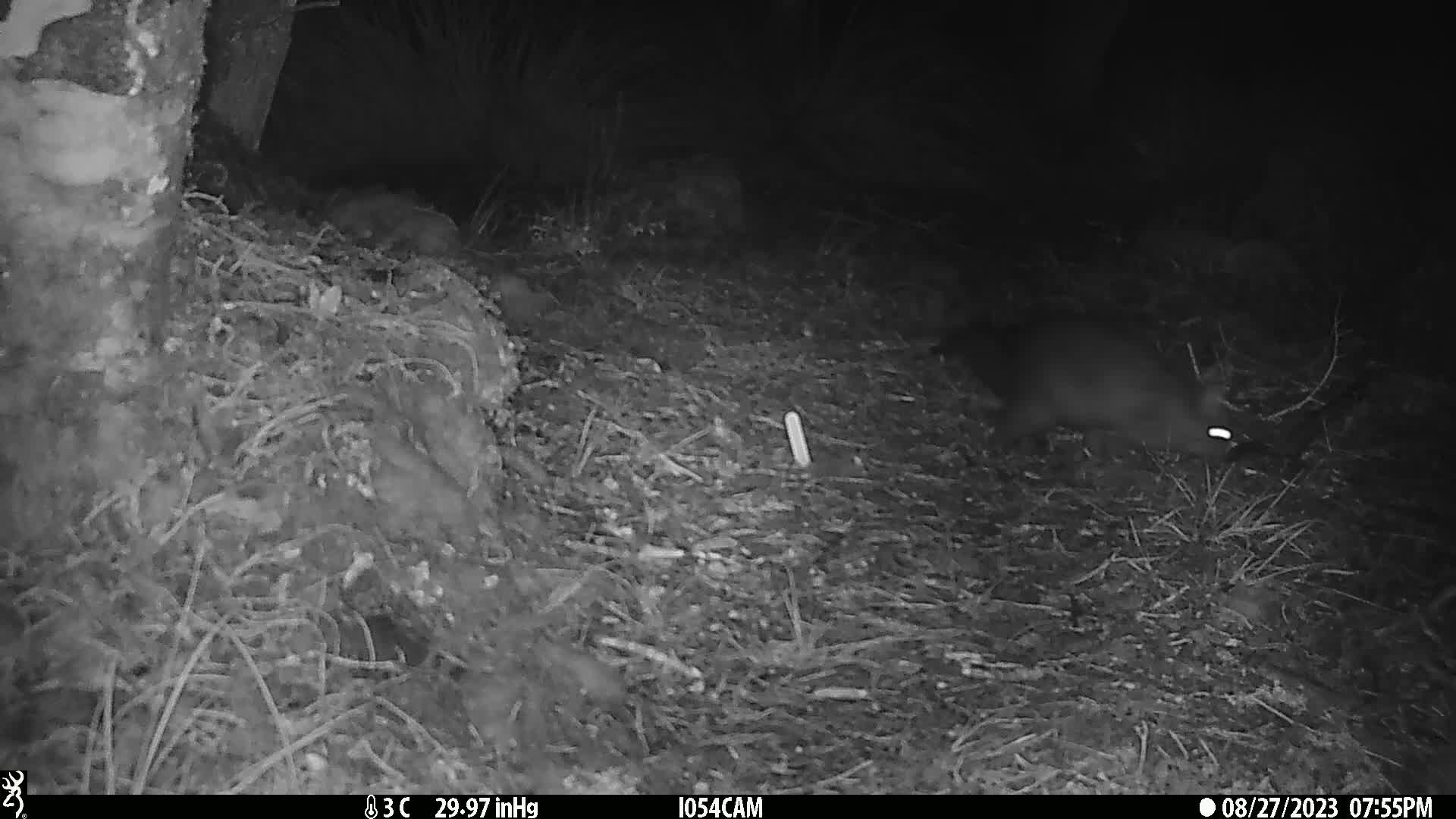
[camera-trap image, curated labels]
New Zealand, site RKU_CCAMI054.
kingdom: Animalia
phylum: Chordata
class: Mammalia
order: Diprotodontia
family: Phalangeridae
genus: Trichosurus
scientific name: Trichosurus vulpecula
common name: common brushtail possum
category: possum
Possum (common brushtail possum) (Trichosurus vulpecula).